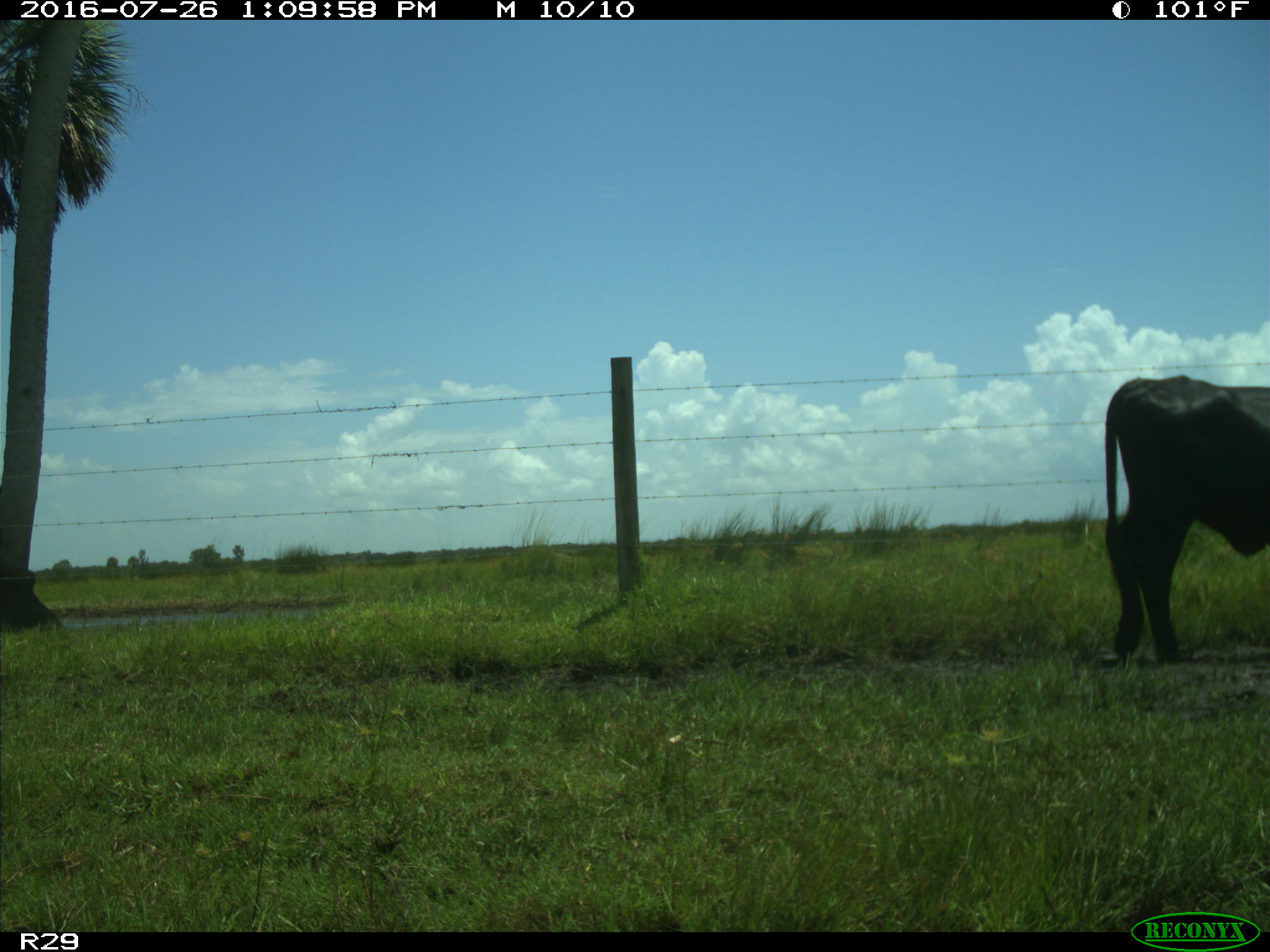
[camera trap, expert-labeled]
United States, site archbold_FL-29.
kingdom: Animalia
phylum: Chordata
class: Mammalia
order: Artiodactyla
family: Bovidae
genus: Bos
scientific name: Bos taurus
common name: domestic cow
Bos taurus (domestic cow).